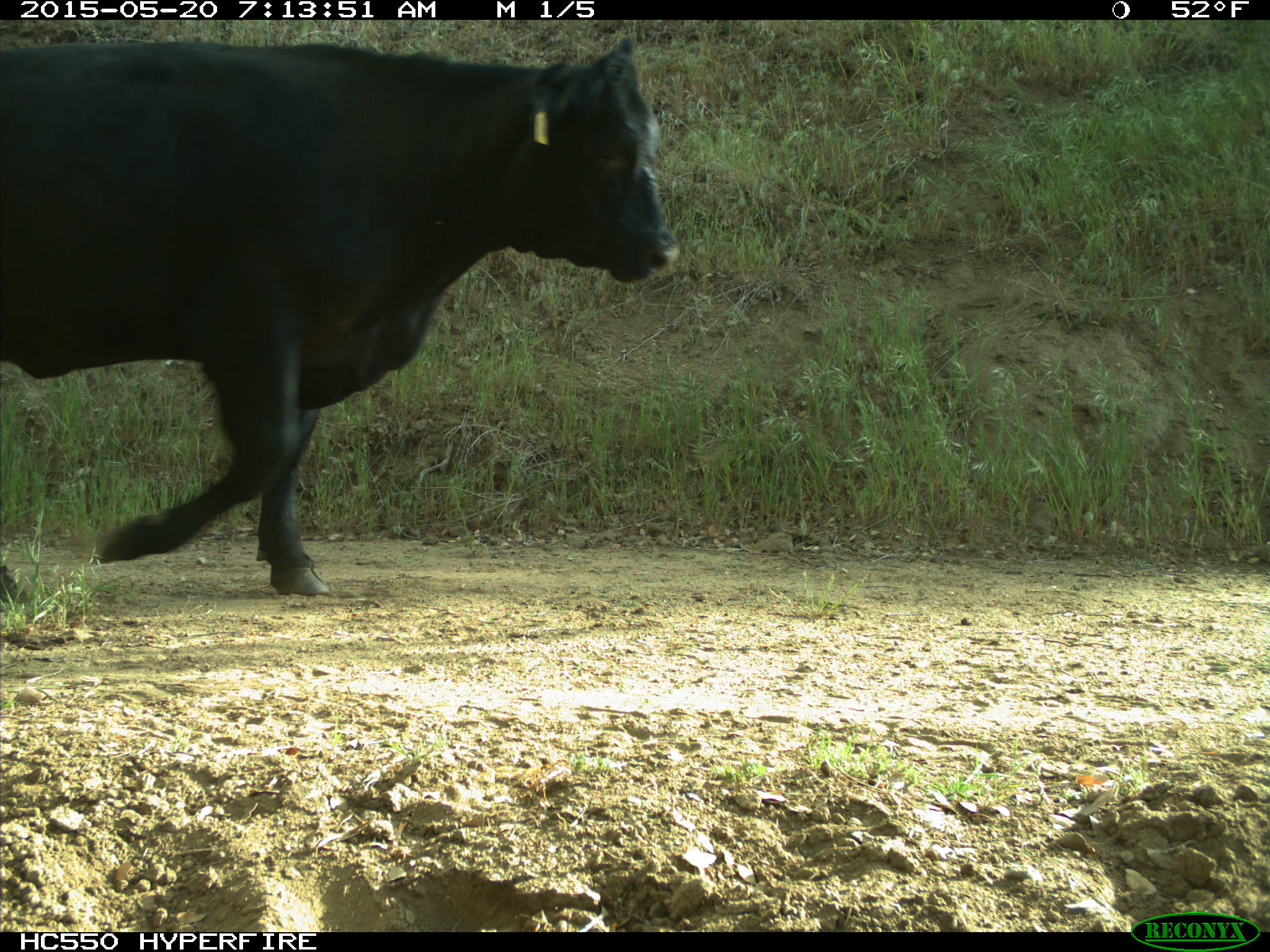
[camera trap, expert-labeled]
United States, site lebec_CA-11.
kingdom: Animalia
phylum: Chordata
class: Mammalia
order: Artiodactyla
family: Bovidae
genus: Bos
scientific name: Bos taurus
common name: domestic cow